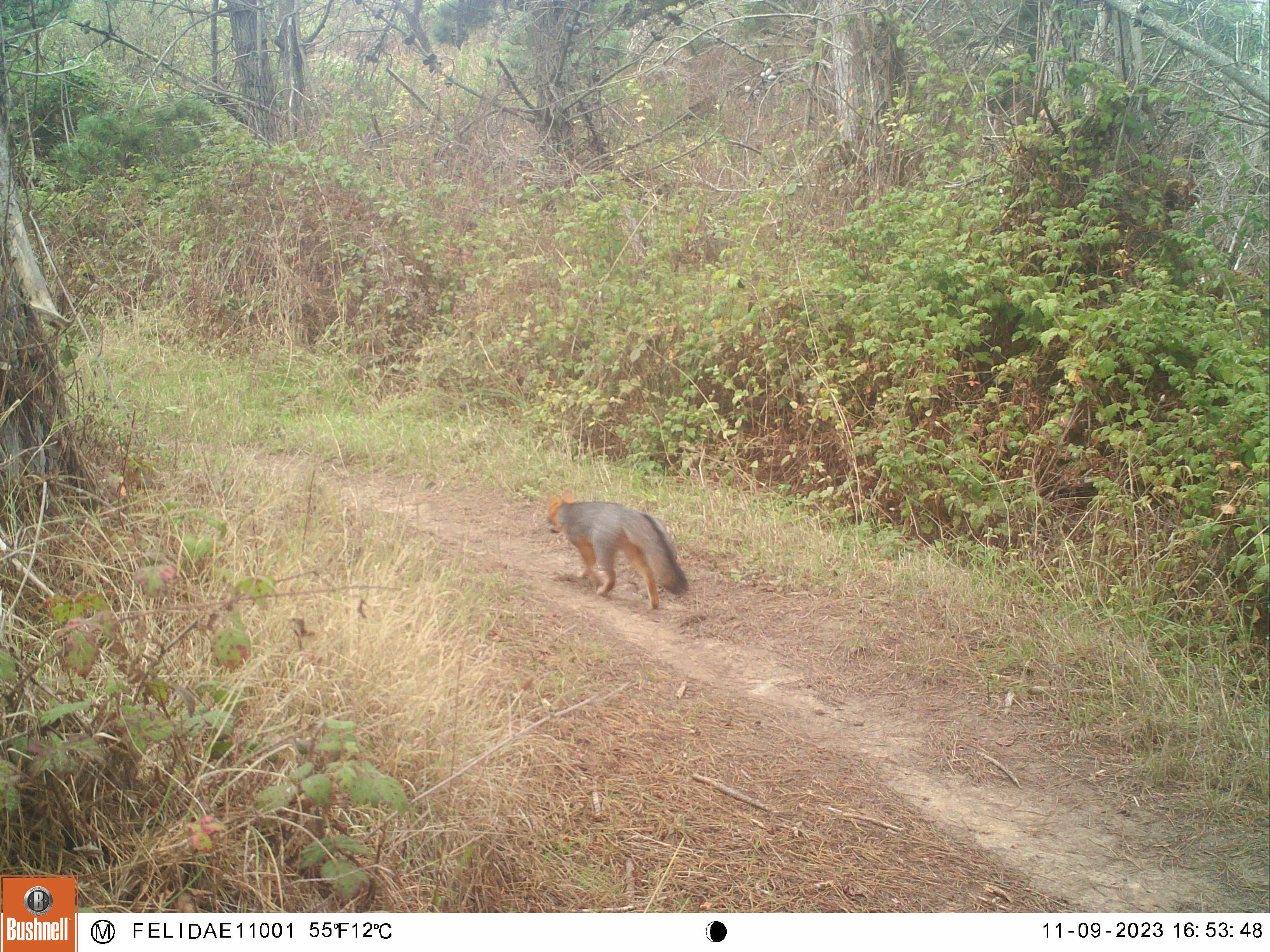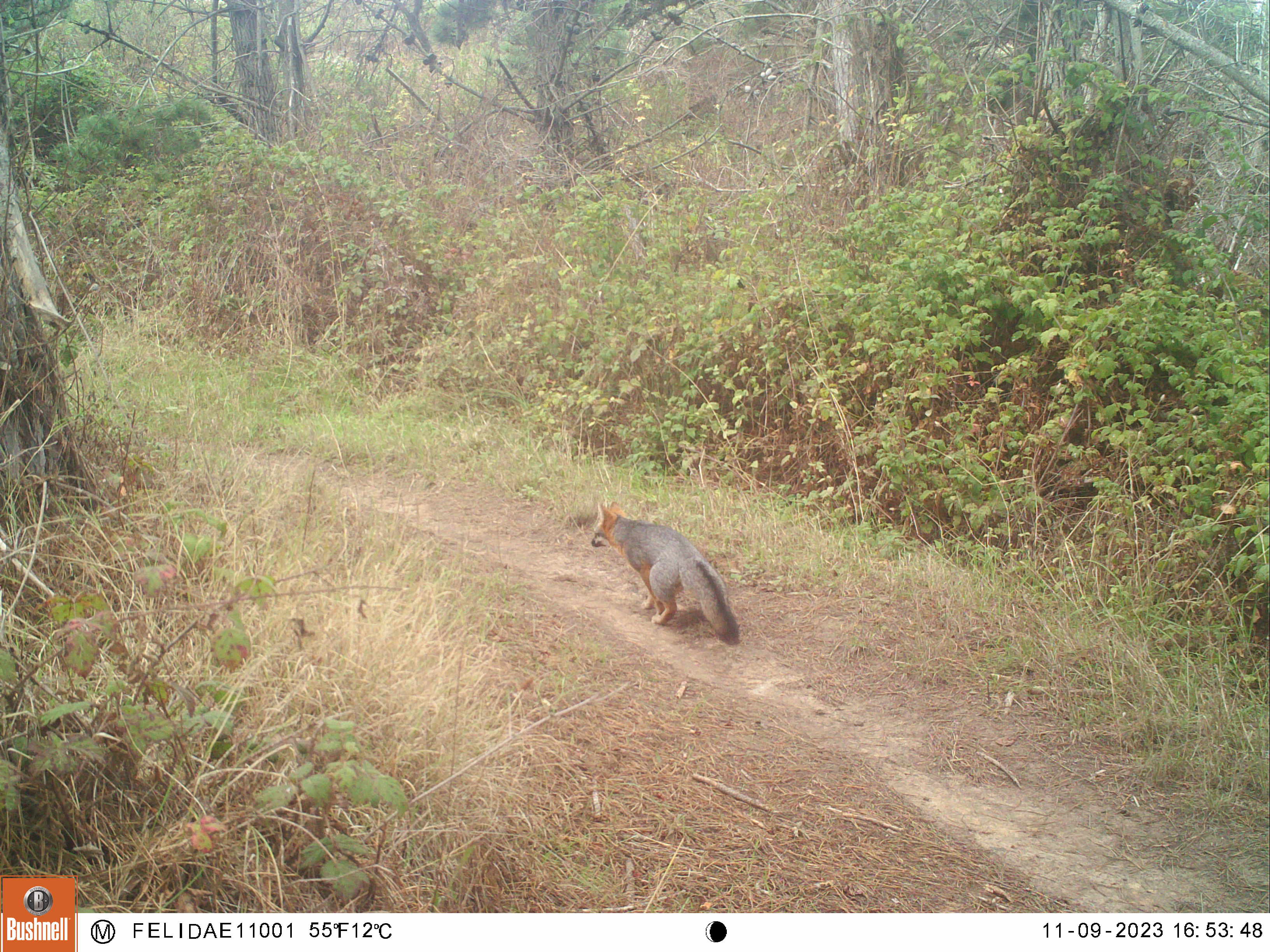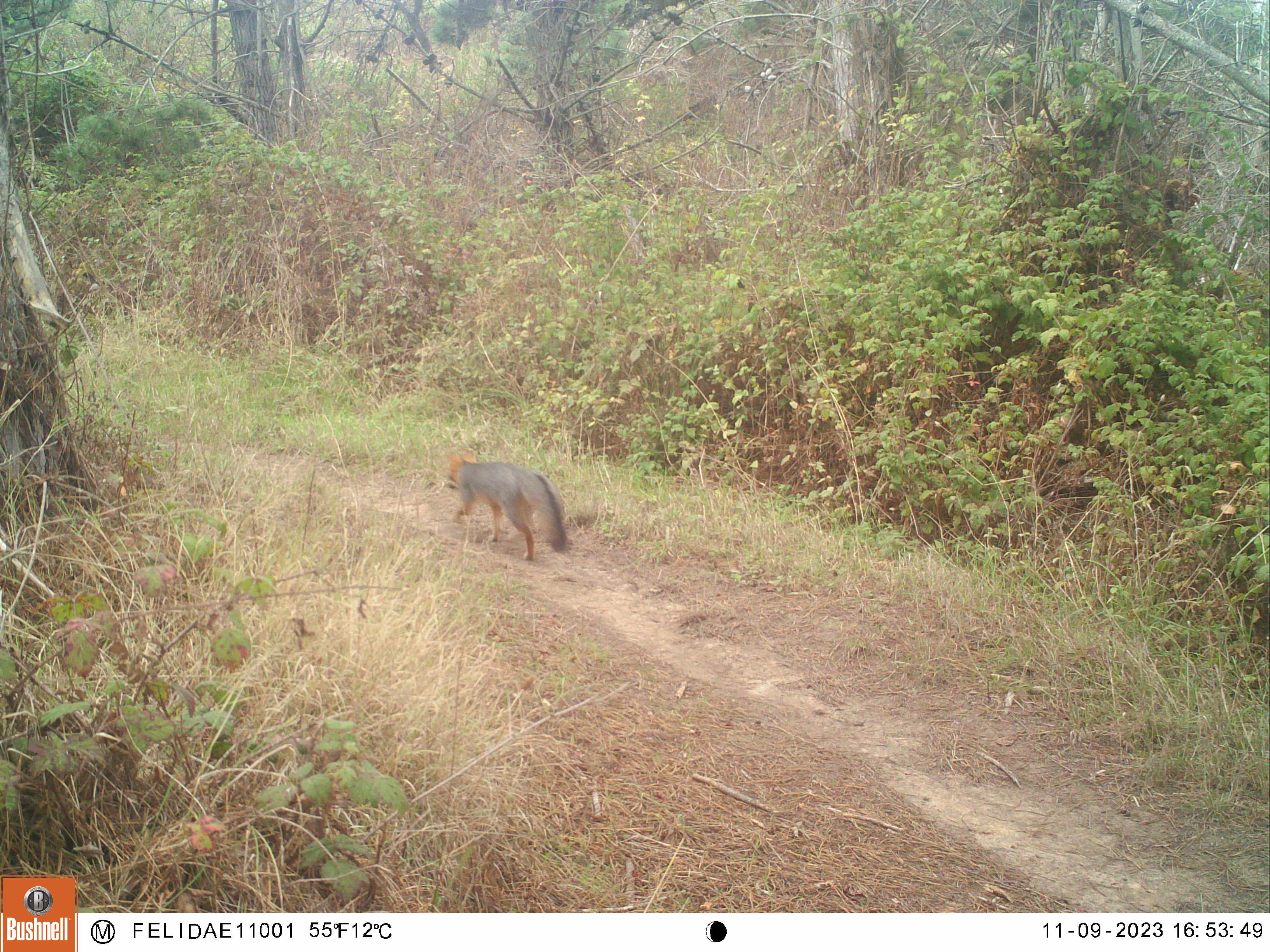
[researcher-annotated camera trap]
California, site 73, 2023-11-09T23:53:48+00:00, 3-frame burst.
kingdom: Animalia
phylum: Chordata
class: Mammalia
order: Carnivora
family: Canidae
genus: Urocyon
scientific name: Urocyon cinereoargenteus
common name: gray fox